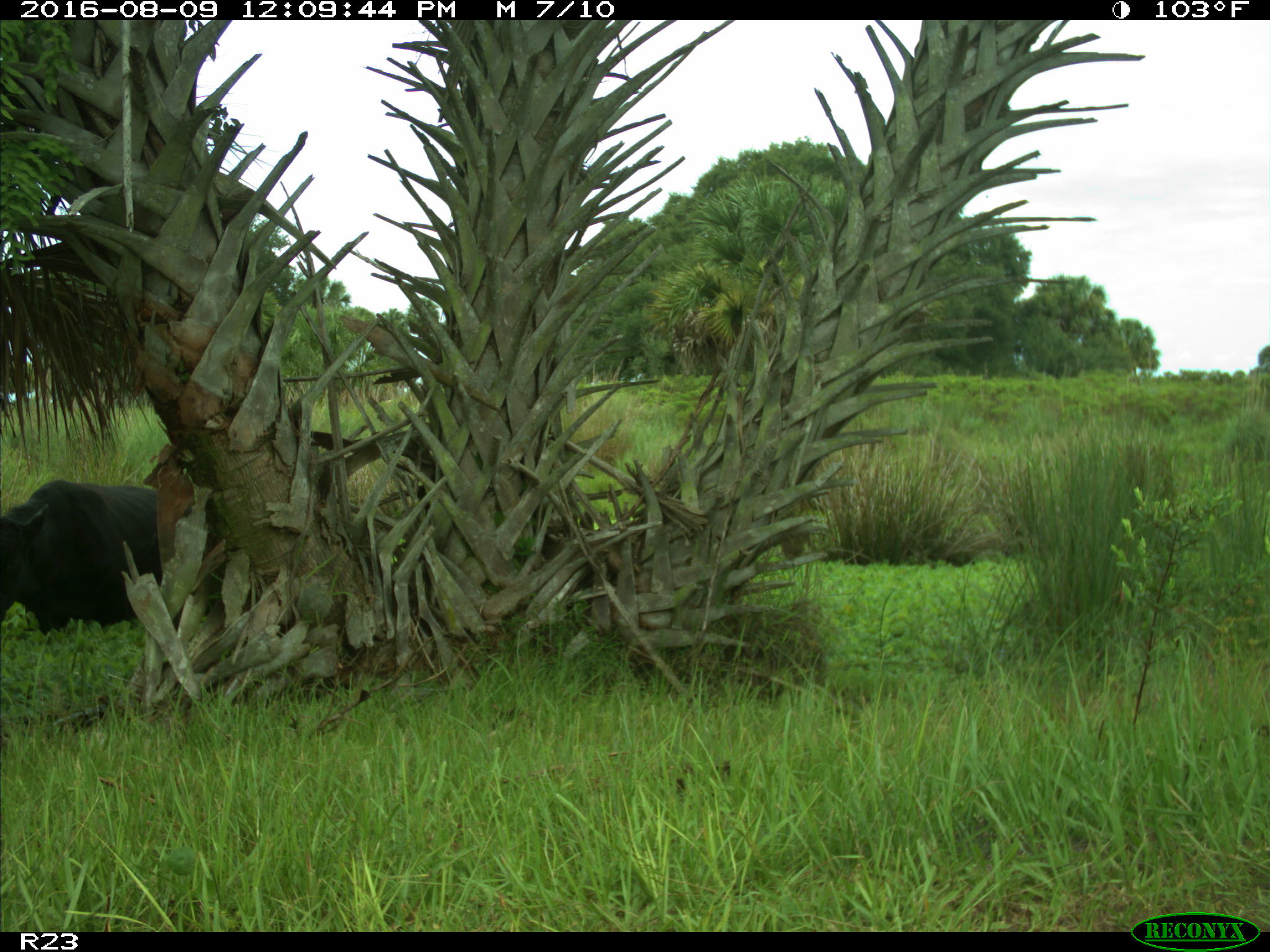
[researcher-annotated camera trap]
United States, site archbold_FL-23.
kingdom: Animalia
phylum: Chordata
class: Mammalia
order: Artiodactyla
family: Bovidae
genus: Bos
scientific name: Bos taurus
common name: domestic cow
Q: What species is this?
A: Bos taurus (domestic cow).